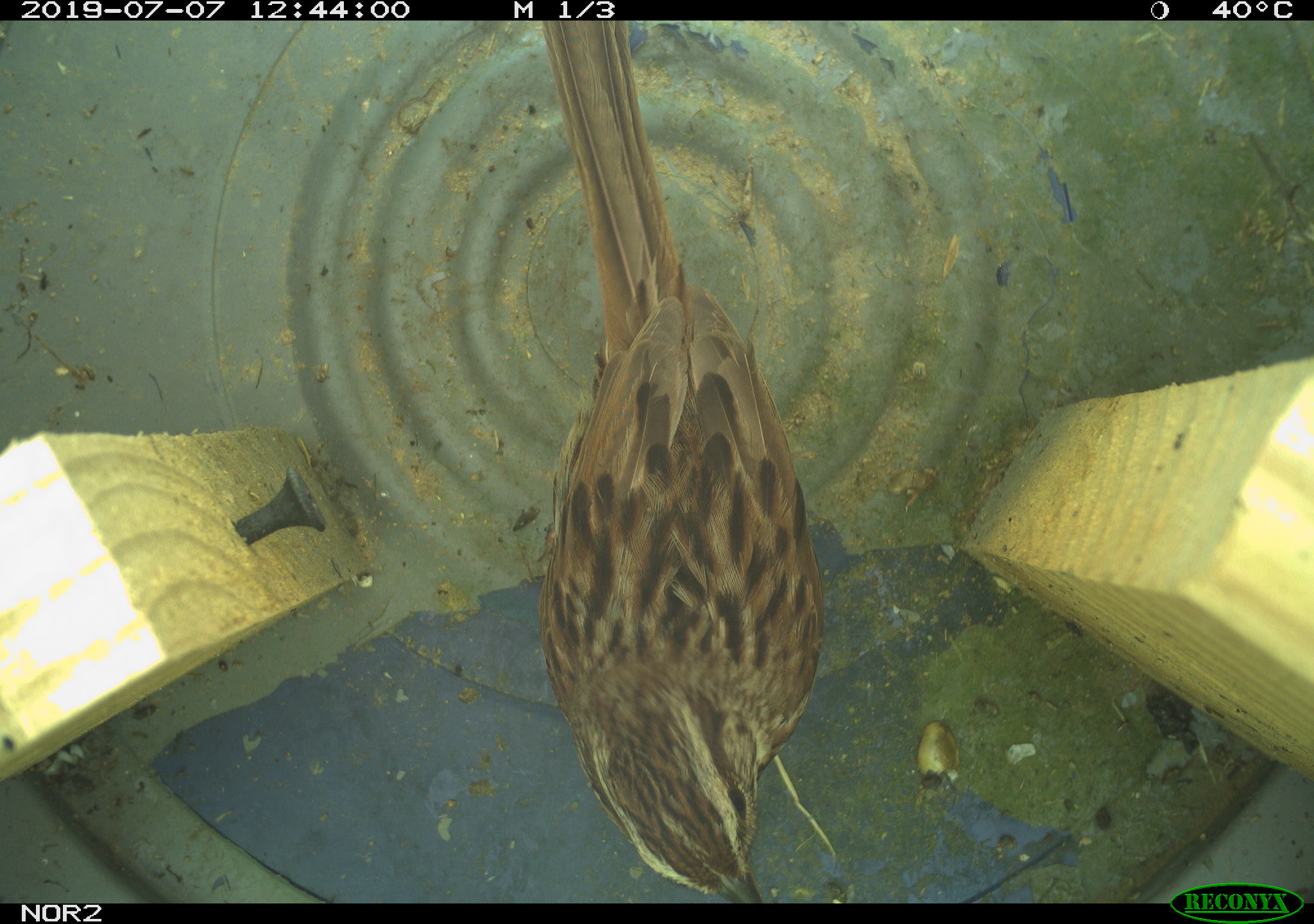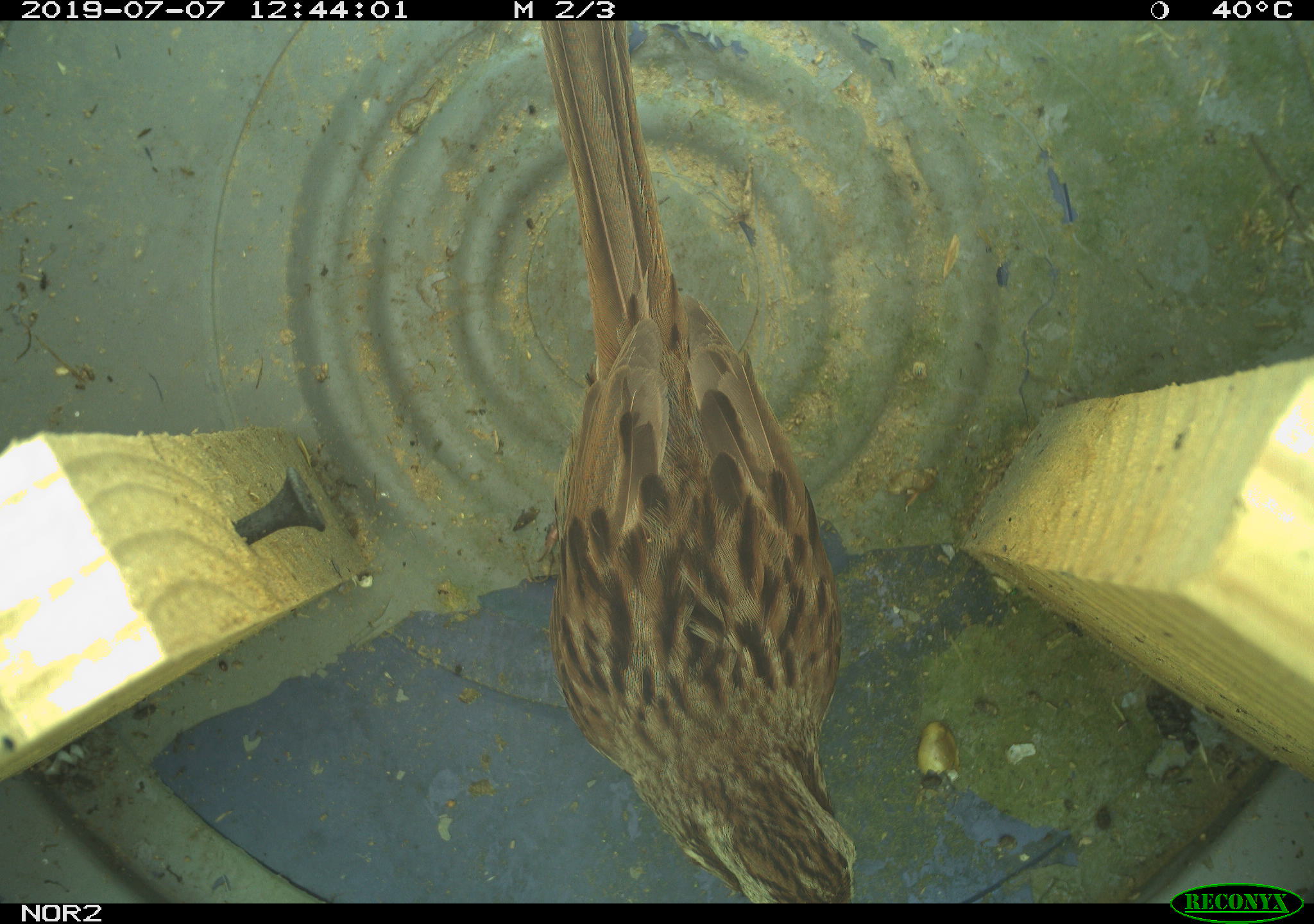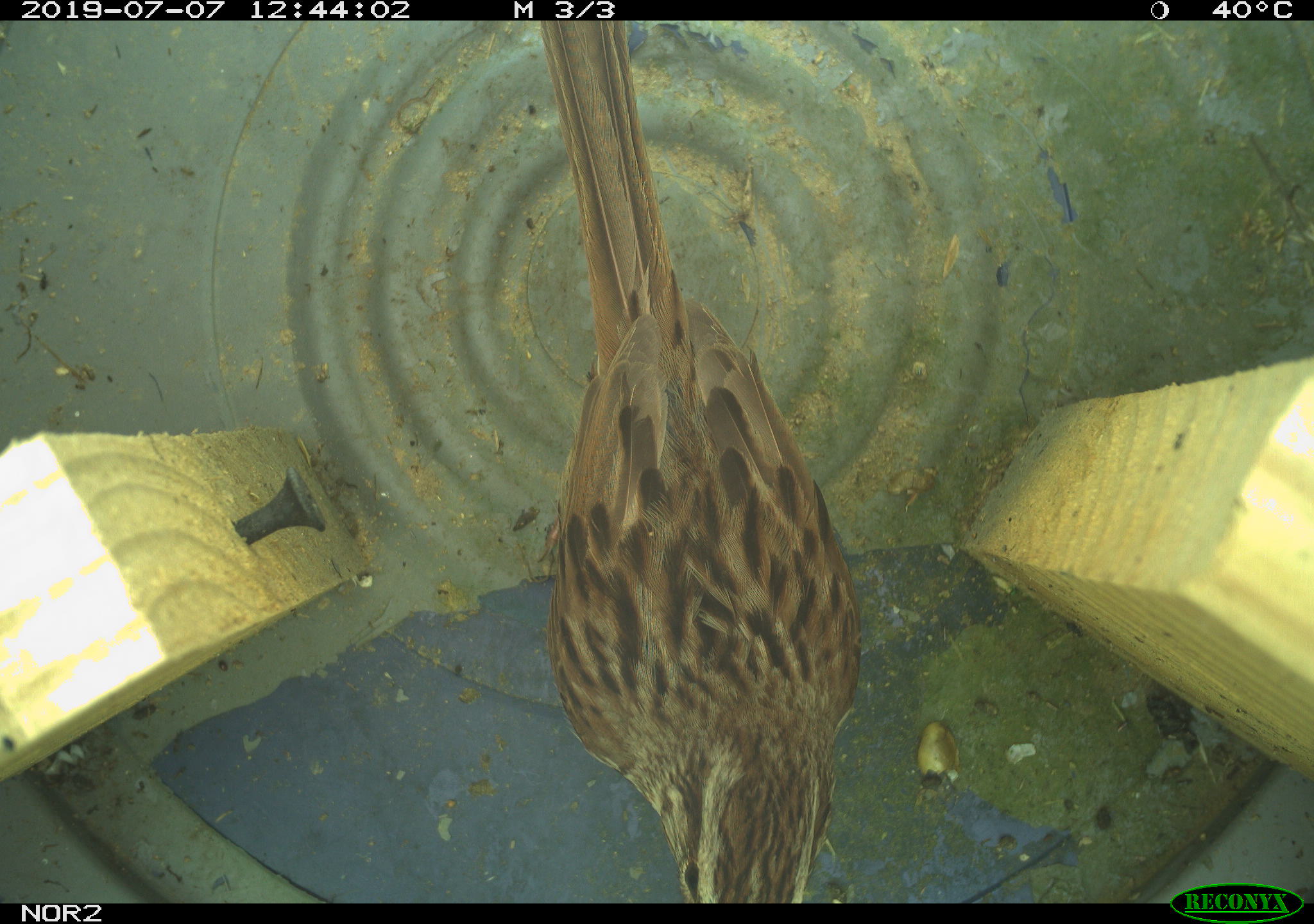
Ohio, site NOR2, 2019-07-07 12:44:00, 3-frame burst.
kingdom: Animalia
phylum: Chordata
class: Aves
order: Passeriformes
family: Passerellidae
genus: Melospiza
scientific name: Melospiza melodia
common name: song sparrow